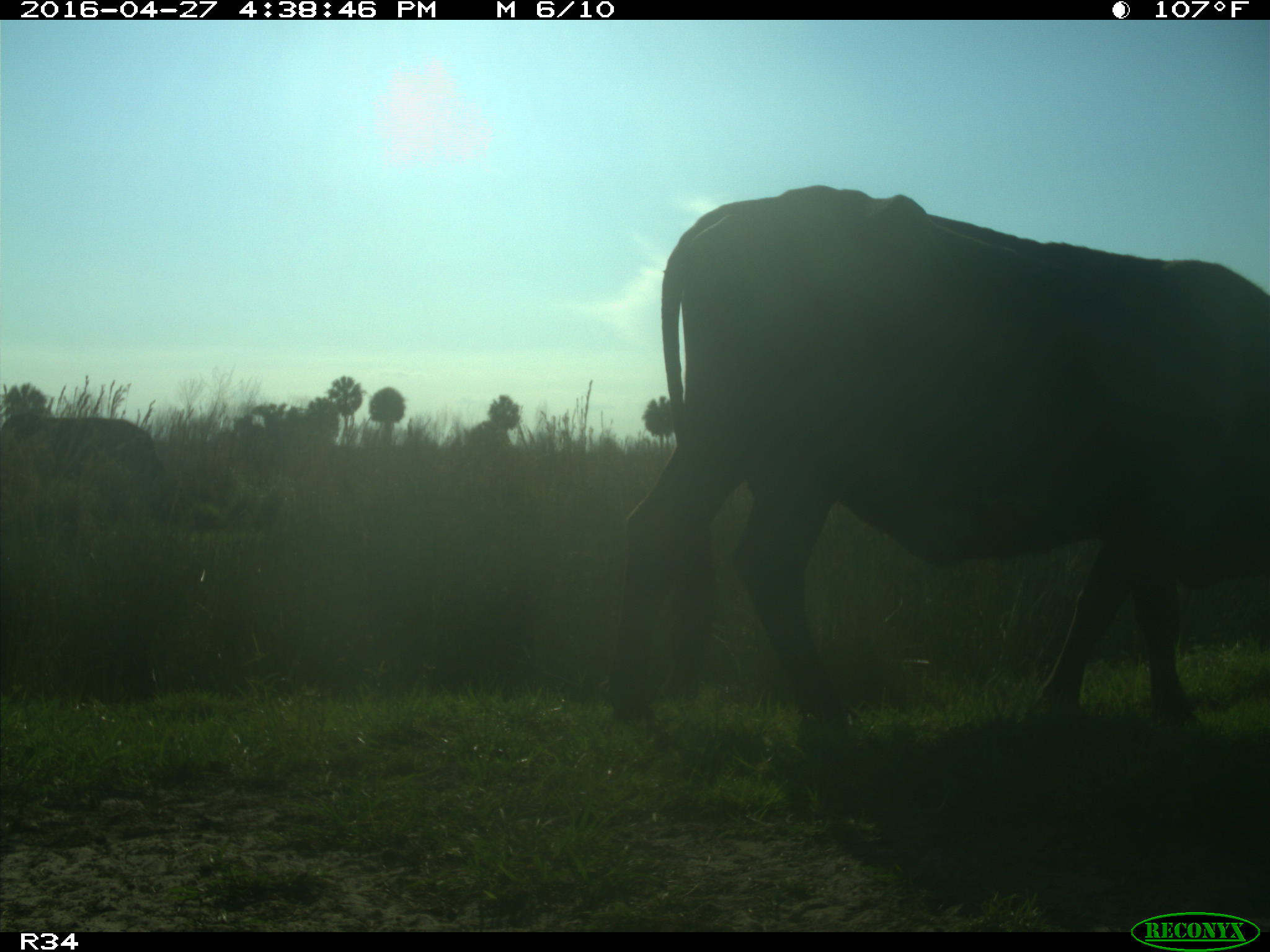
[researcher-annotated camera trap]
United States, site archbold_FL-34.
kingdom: Animalia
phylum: Chordata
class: Mammalia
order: Artiodactyla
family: Bovidae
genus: Bos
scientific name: Bos taurus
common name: domestic cow